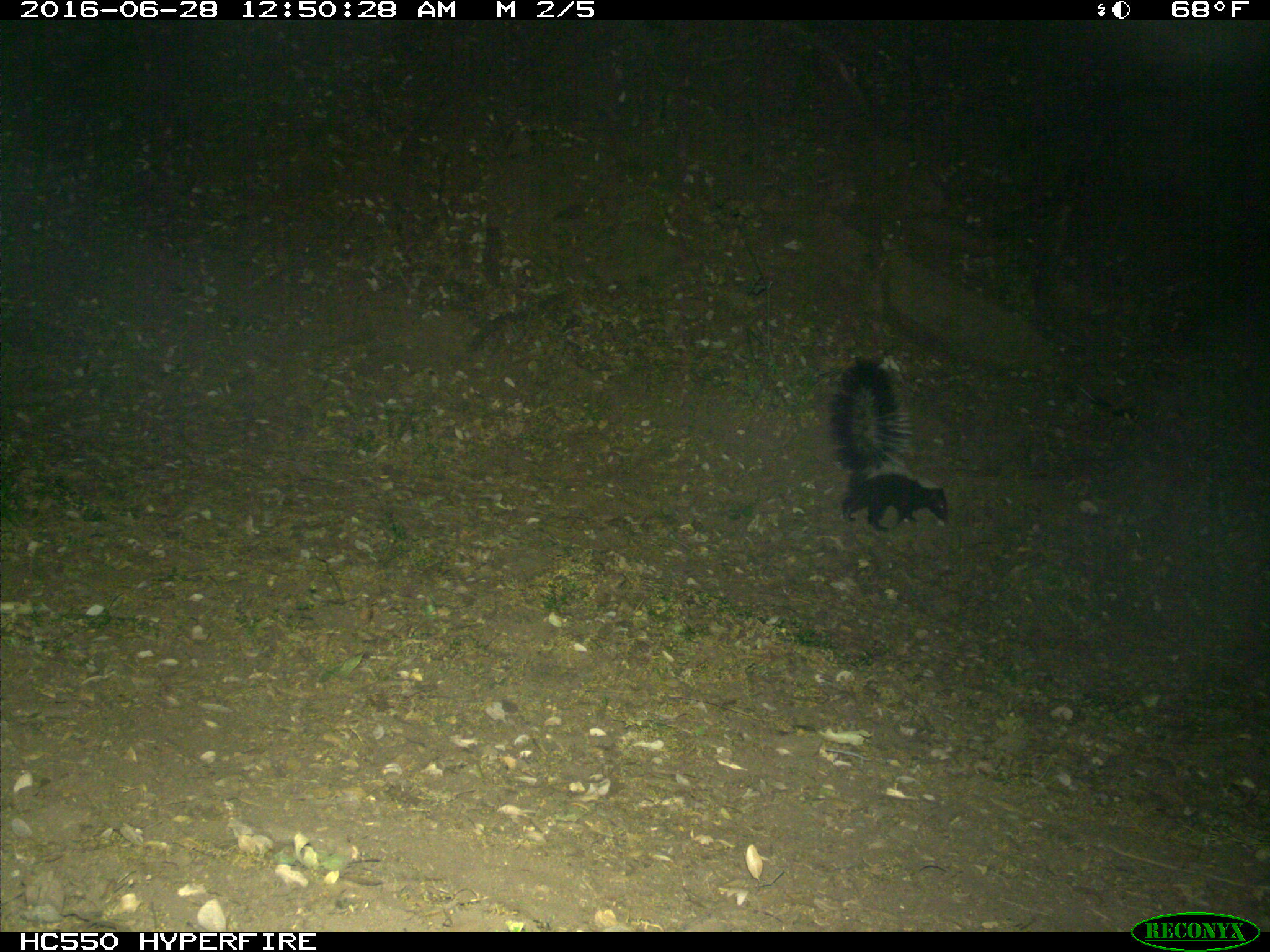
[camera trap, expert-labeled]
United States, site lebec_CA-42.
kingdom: Animalia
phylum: Chordata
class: Mammalia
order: Carnivora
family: Mephitidae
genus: Mephitis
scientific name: Mephitis mephitis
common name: striped skunk